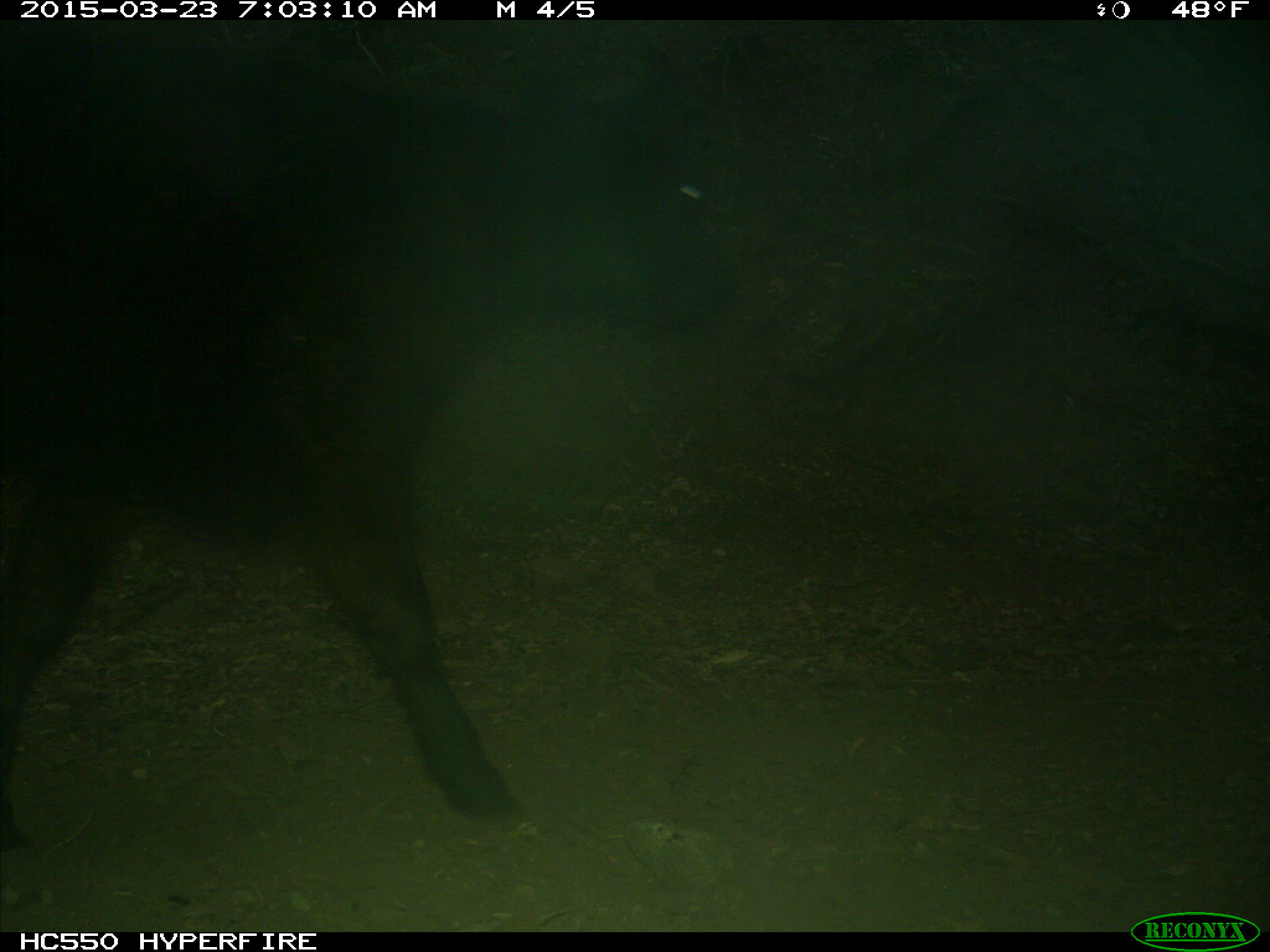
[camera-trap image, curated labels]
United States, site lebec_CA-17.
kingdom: Animalia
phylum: Chordata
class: Mammalia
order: Artiodactyla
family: Bovidae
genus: Bos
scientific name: Bos taurus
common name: domestic cow